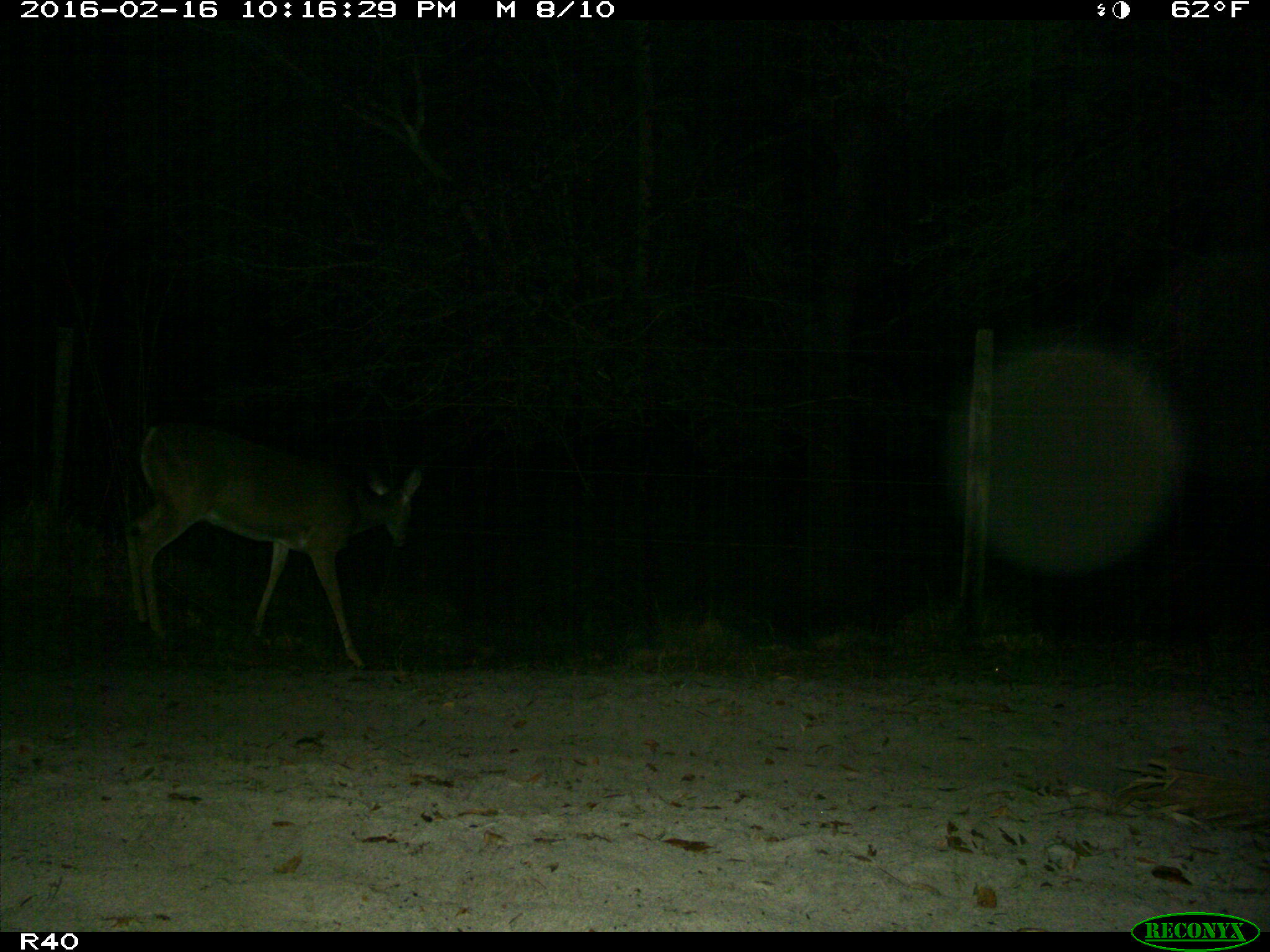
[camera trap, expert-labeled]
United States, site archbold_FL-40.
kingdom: Animalia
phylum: Chordata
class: Mammalia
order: Artiodactyla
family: Cervidae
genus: Odocoileus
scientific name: Odocoileus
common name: deer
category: unidentified deer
Unidentified deer (deer) (Odocoileus).